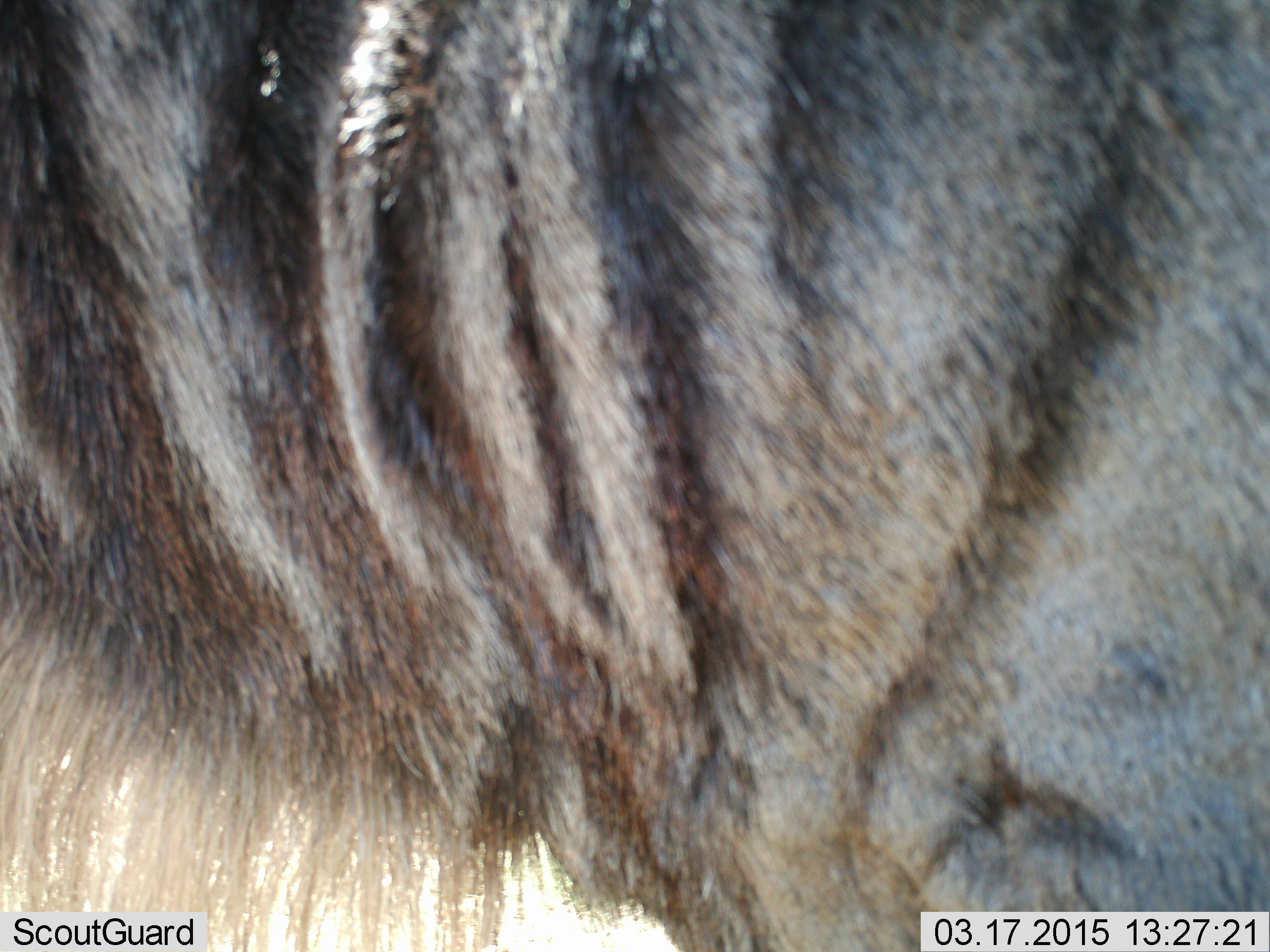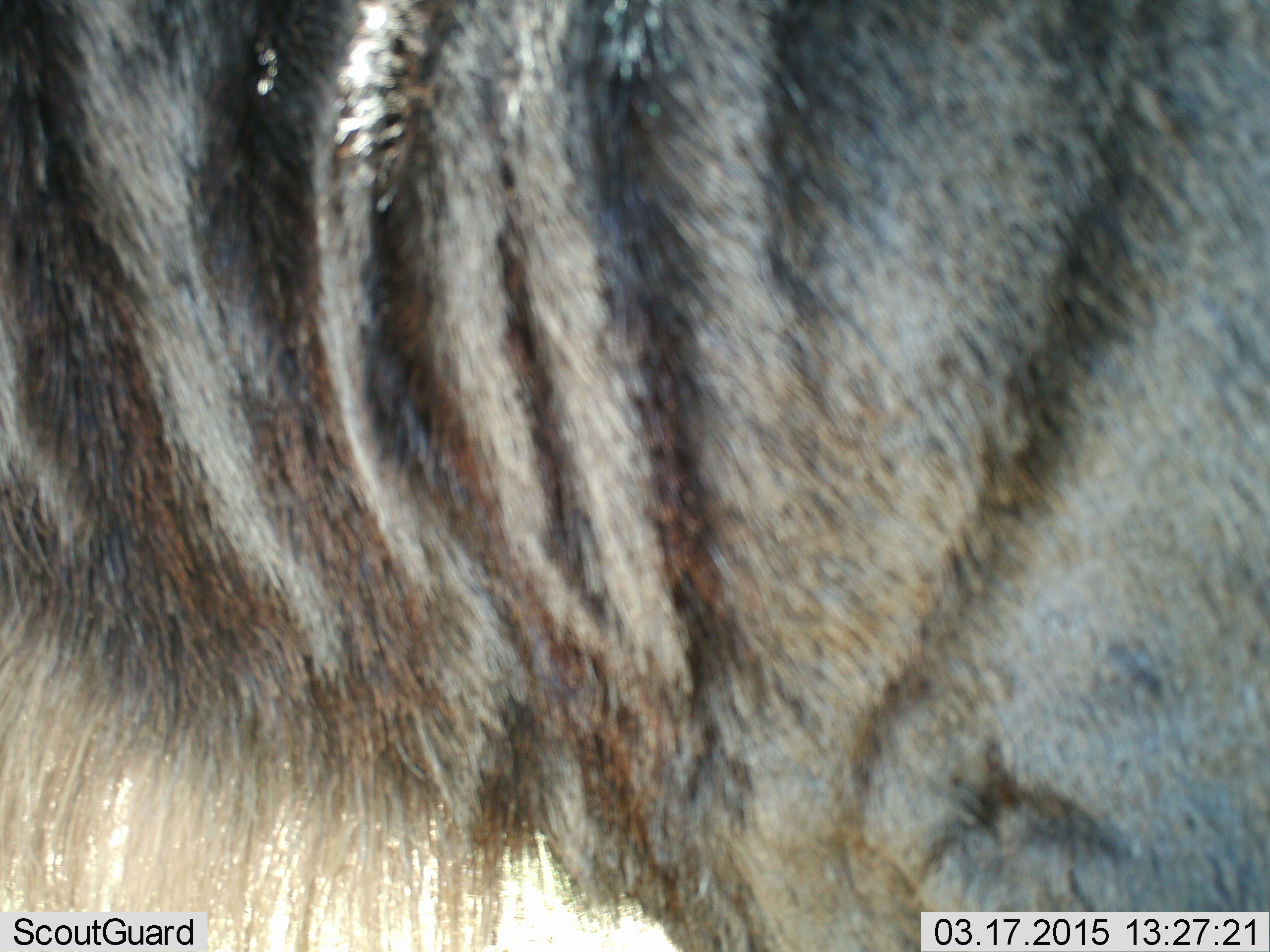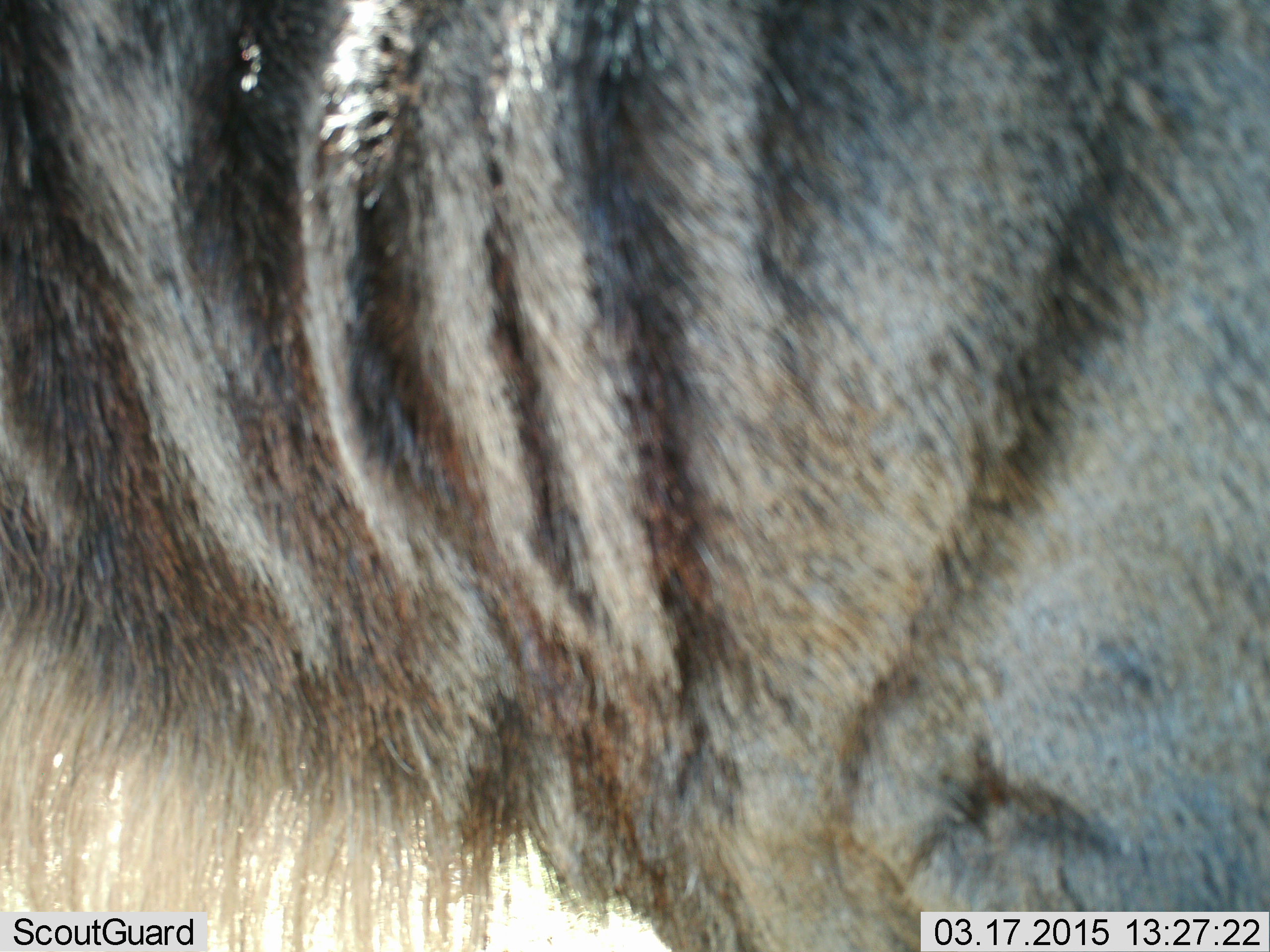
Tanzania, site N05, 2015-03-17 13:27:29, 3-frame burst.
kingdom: Animalia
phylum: Chordata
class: Mammalia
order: Artiodactyla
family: Bovidae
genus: Connochaetes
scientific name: Connochaetes taurinus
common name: blue wildebeest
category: wildebeest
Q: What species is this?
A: Wildebeest (blue wildebeest) (Connochaetes taurinus).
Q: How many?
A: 1.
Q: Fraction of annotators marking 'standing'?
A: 100%.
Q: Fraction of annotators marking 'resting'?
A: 0%.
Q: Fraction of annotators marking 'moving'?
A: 0%.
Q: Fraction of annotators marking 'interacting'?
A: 0%.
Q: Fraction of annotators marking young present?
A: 0%.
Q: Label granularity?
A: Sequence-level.